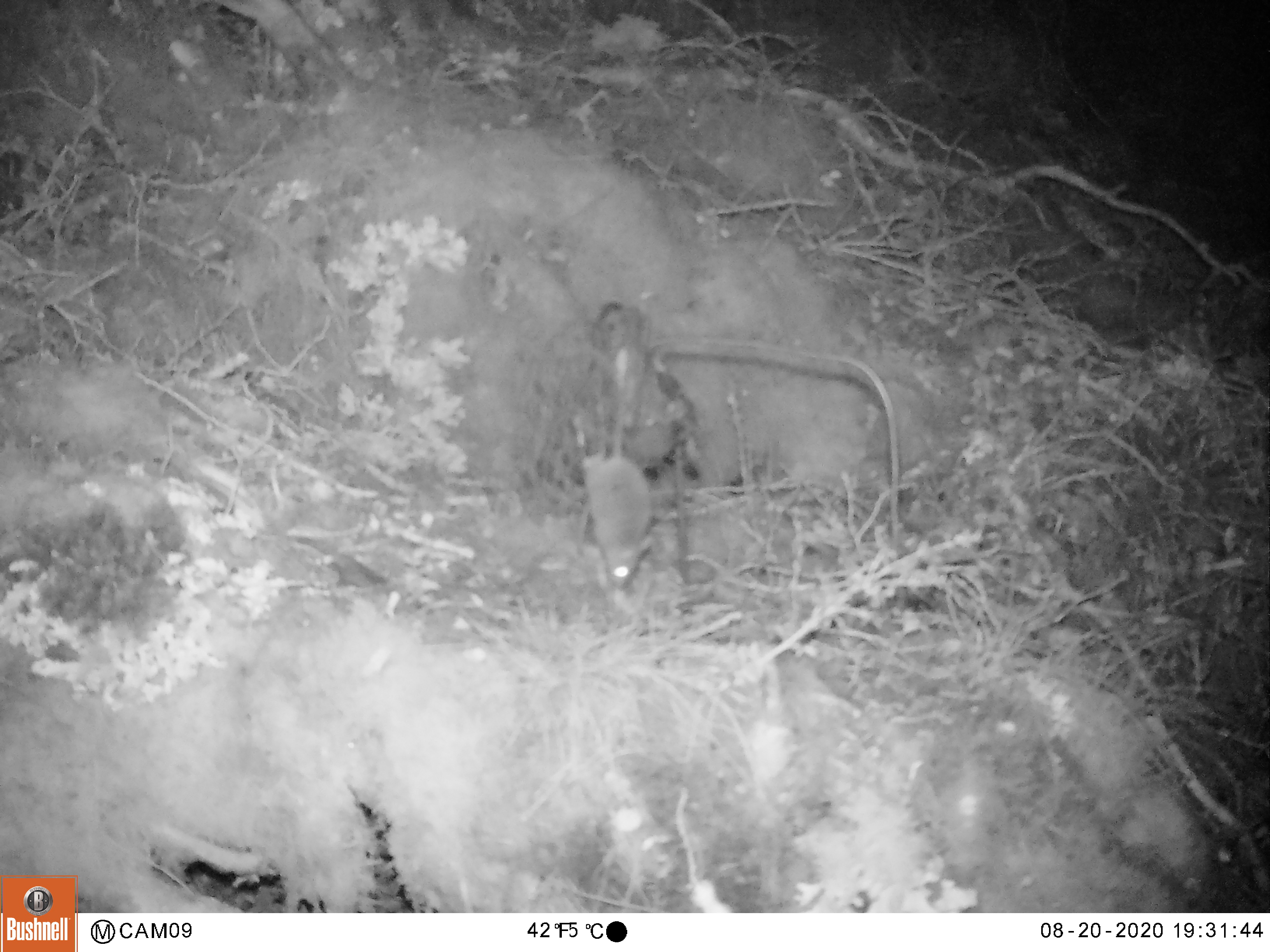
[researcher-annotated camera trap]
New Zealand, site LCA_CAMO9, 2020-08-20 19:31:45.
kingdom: Animalia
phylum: Chordata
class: Mammalia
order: Rodentia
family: Muridae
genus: Mus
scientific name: Mus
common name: mouse